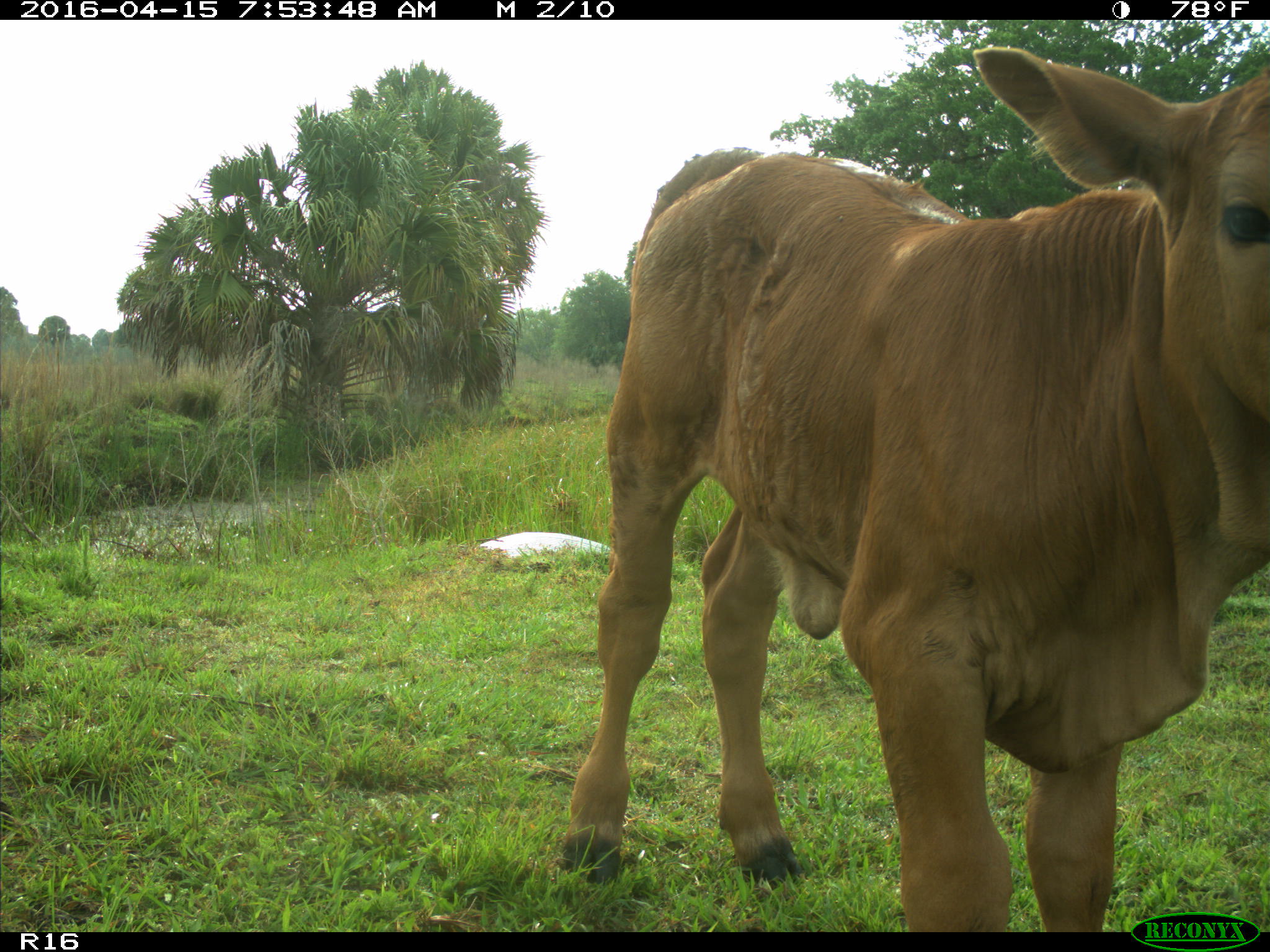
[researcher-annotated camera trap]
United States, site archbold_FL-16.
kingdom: Animalia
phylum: Chordata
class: Mammalia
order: Artiodactyla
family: Bovidae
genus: Bos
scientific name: Bos taurus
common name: domestic cow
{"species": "Bos taurus (domestic cow)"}